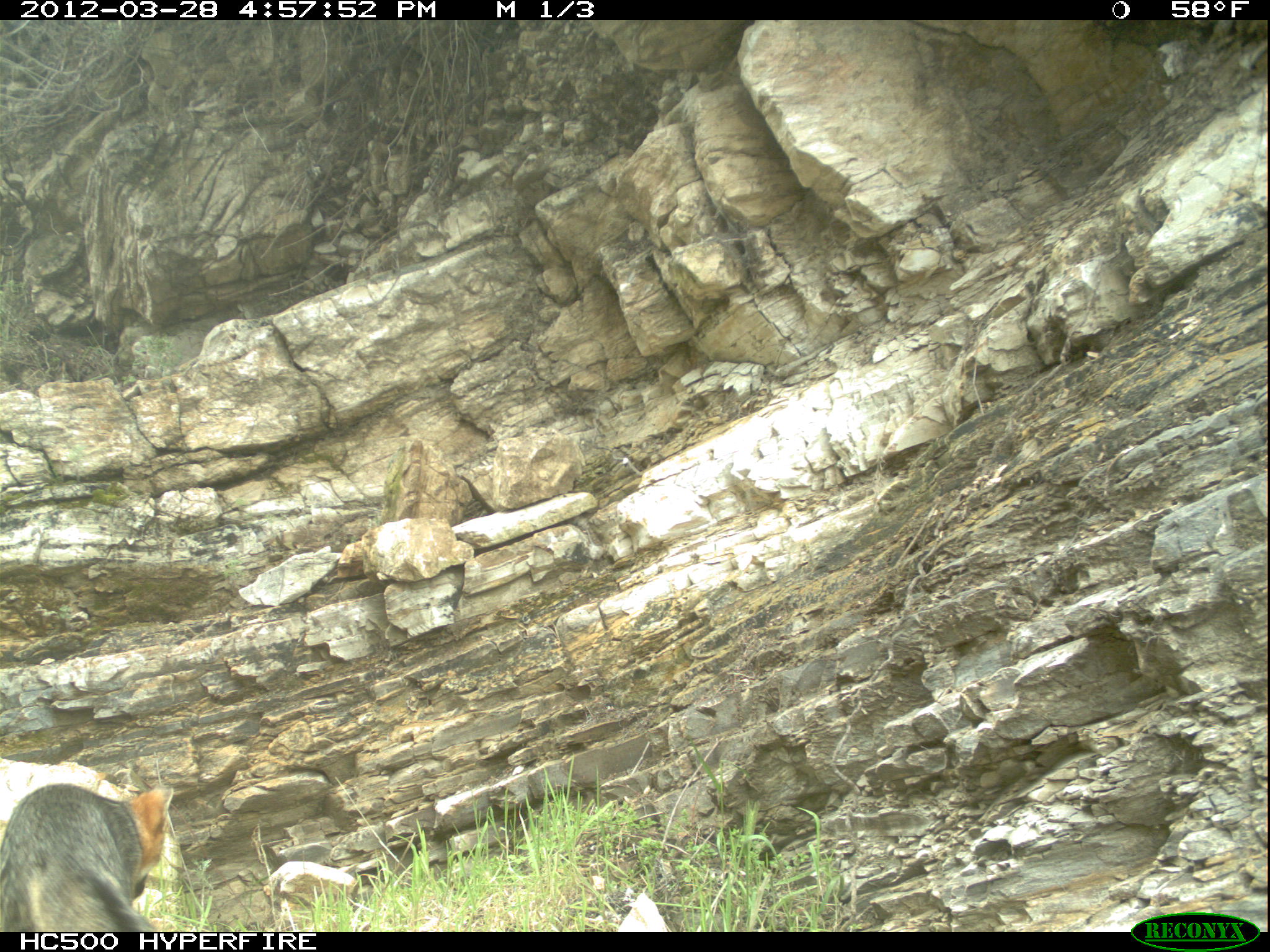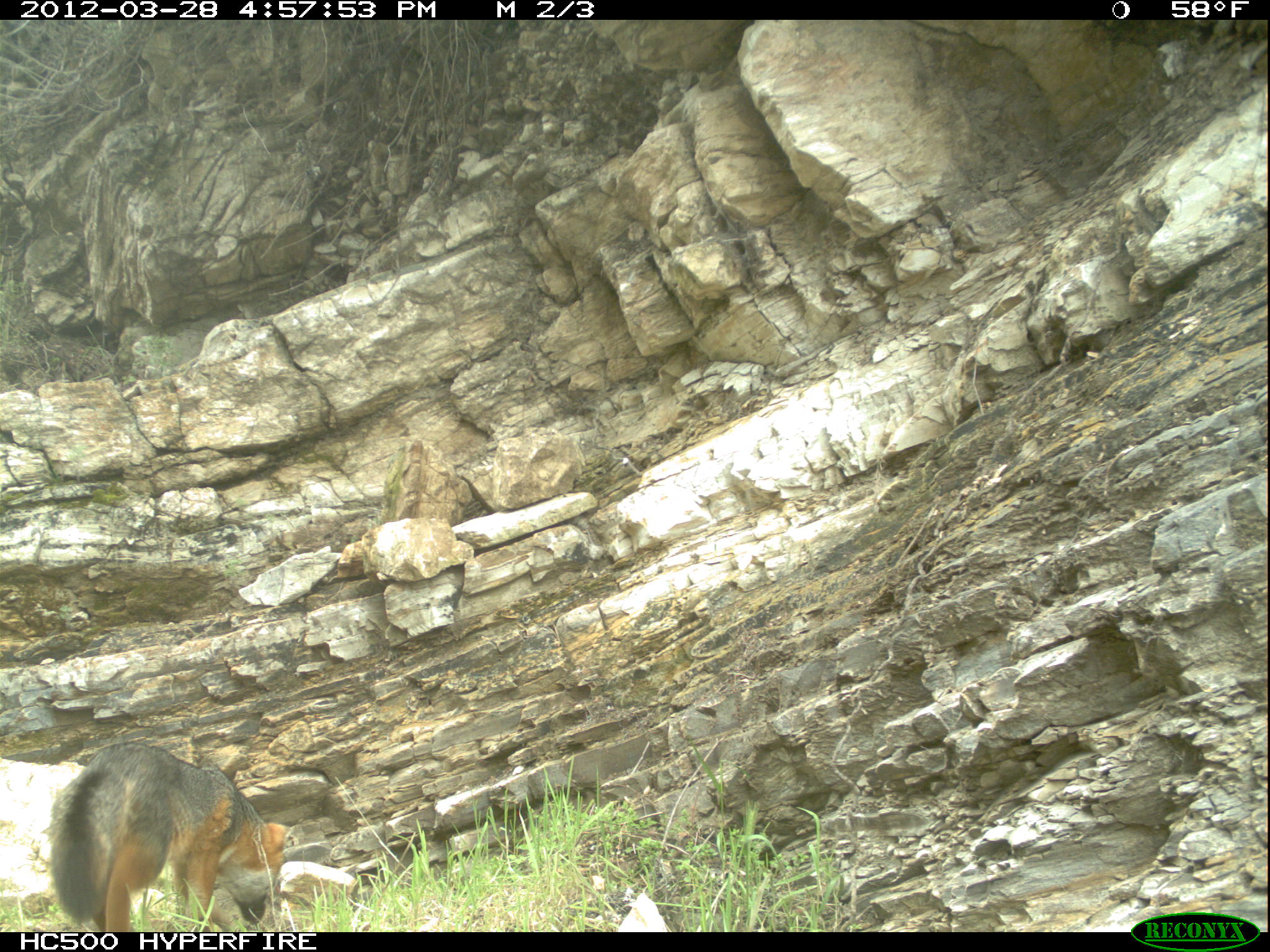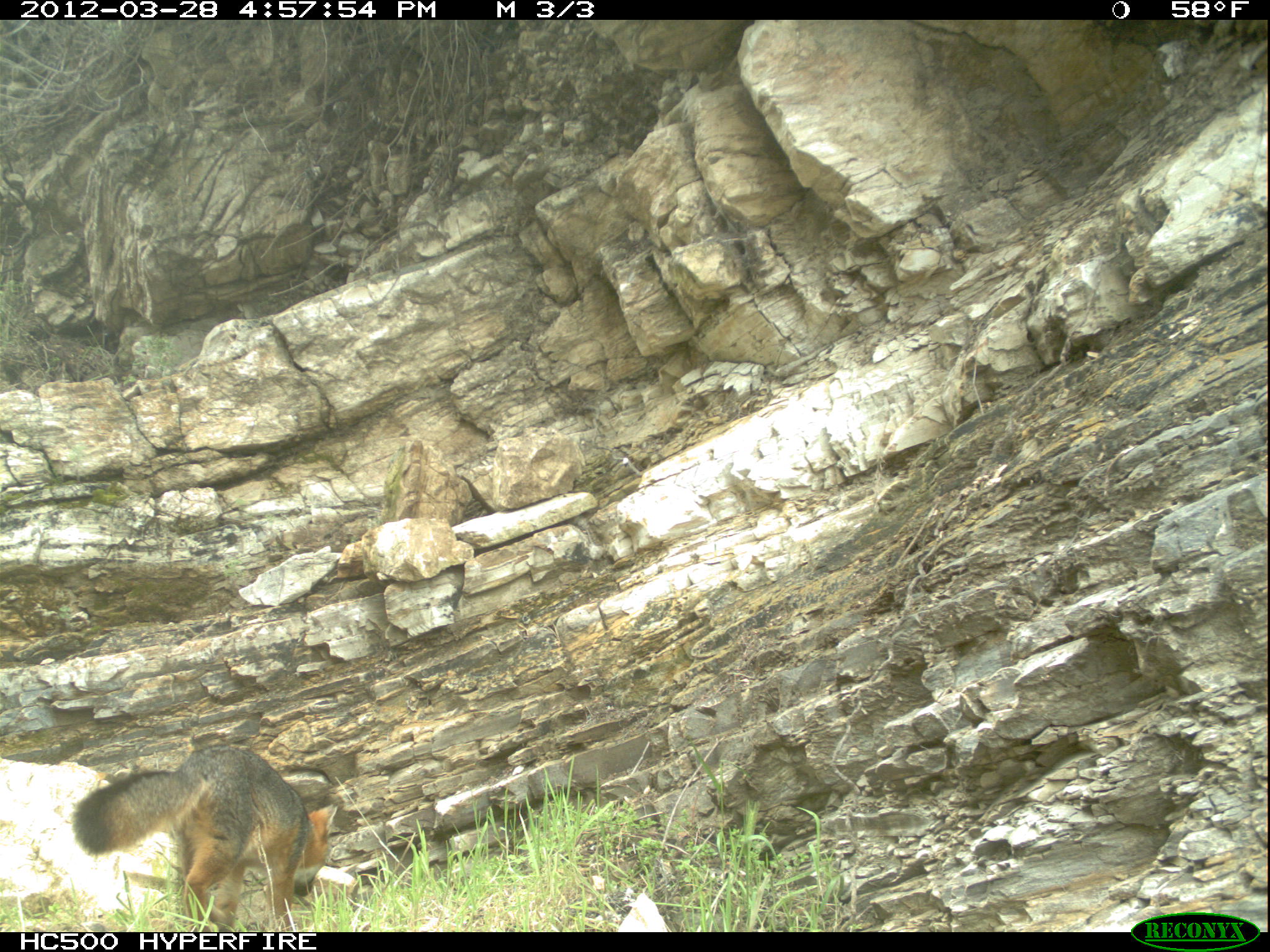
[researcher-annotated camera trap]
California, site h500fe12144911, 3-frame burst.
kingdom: Animalia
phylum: Chordata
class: Mammalia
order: Carnivora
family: Canidae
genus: Urocyon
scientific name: Urocyon littoralis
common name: island fox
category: fox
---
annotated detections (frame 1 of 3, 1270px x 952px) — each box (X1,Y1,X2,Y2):
fox: (0,785,173,932)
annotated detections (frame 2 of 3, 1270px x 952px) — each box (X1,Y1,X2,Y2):
fox: (45,741,287,931)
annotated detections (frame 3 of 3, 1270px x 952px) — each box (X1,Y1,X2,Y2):
fox: (71,744,336,932)